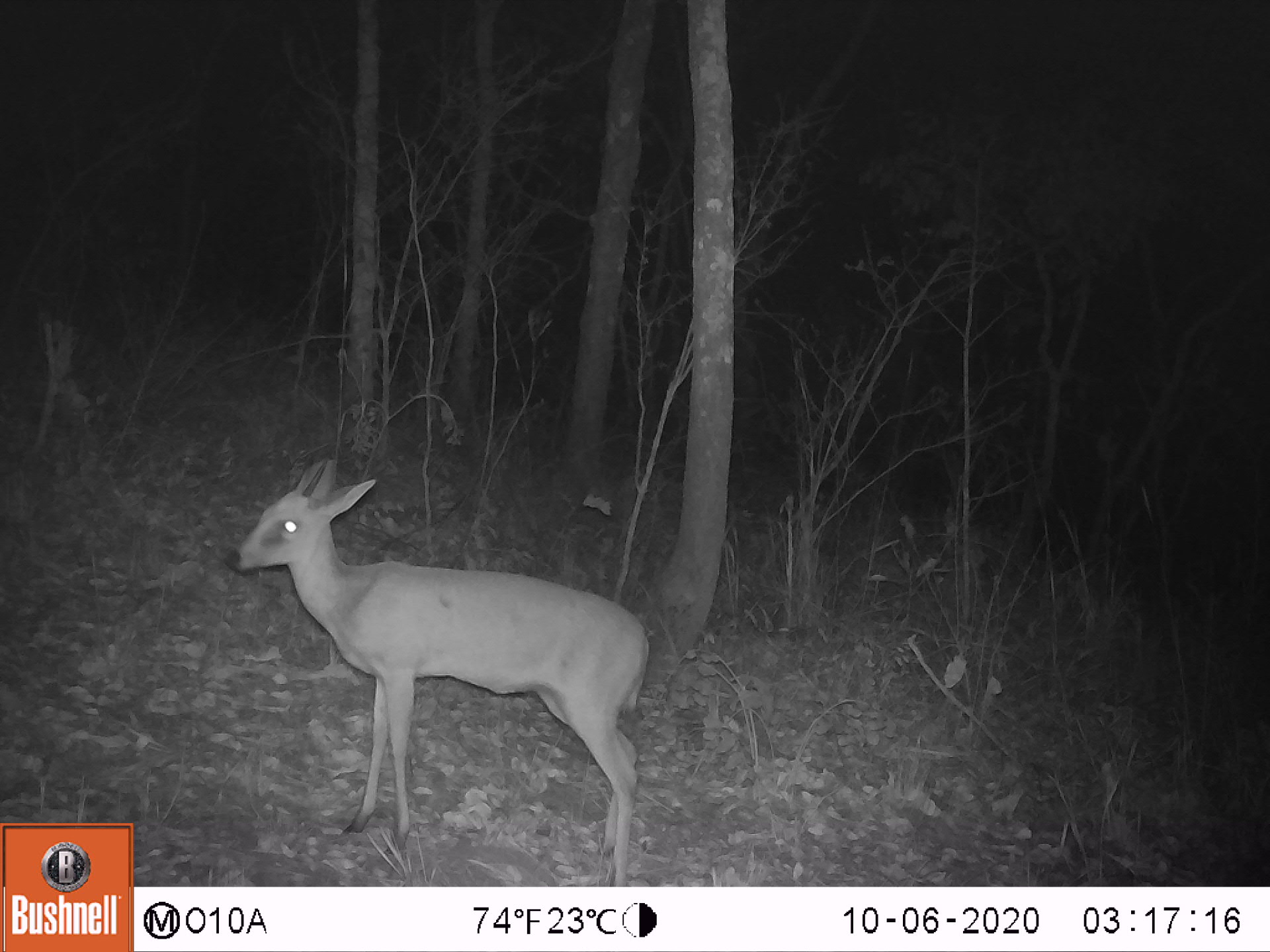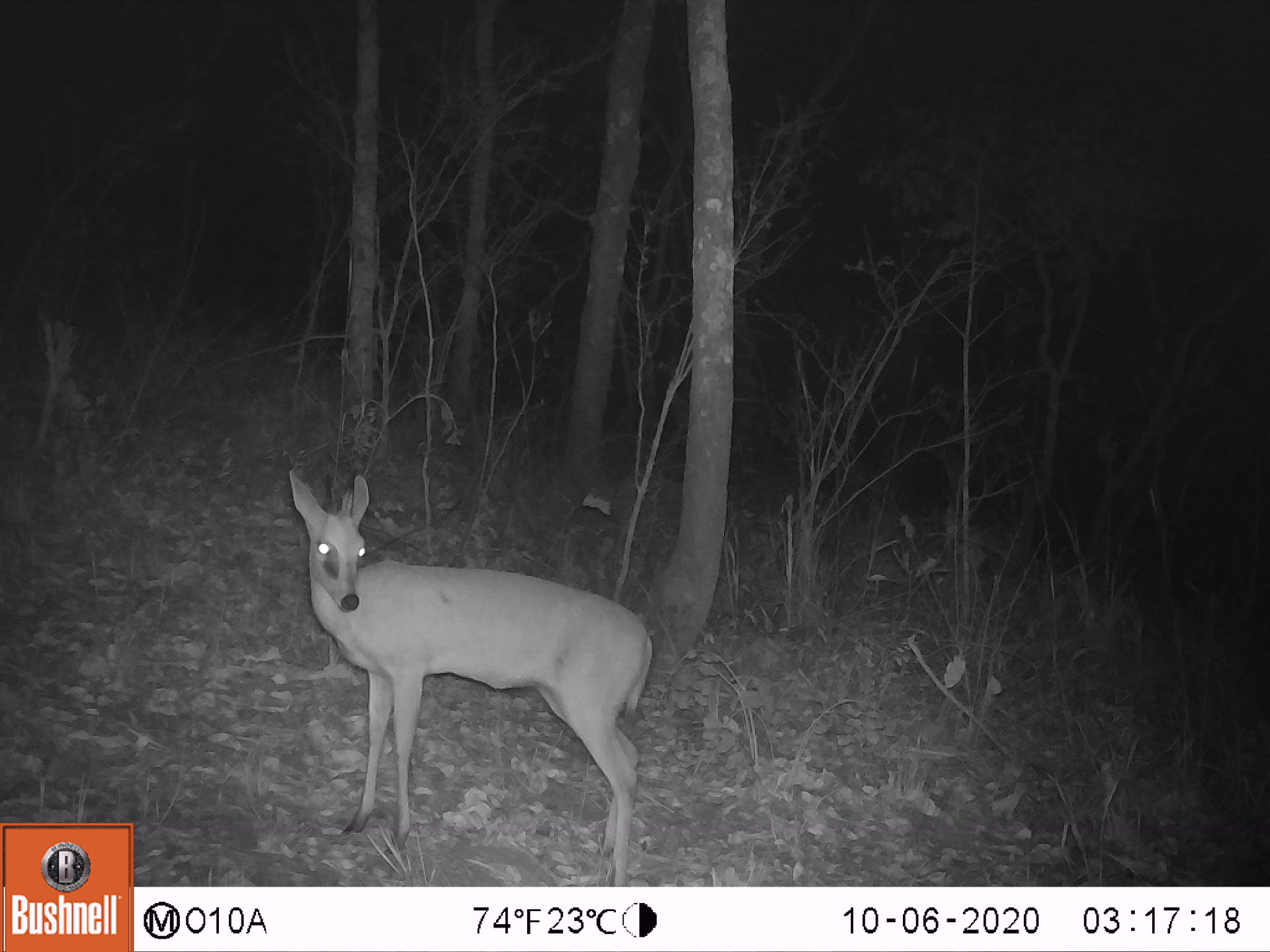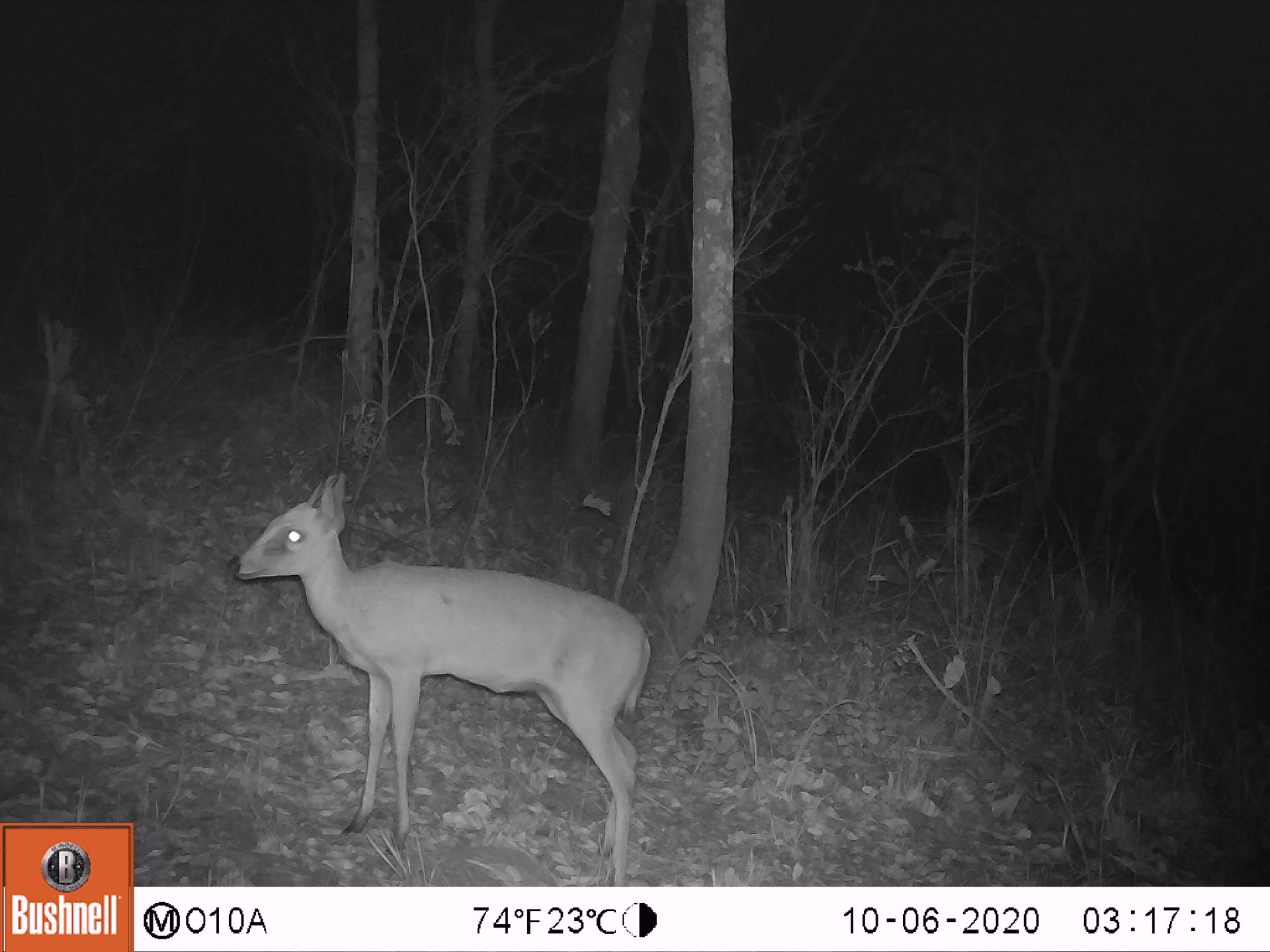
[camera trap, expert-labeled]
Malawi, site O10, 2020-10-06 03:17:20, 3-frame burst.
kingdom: Animalia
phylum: Chordata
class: Mammalia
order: Artiodactyla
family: Bovidae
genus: Sylvicapra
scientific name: Sylvicapra grimmia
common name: common duiker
Common duiker (Sylvicapra grimmia), count 1.